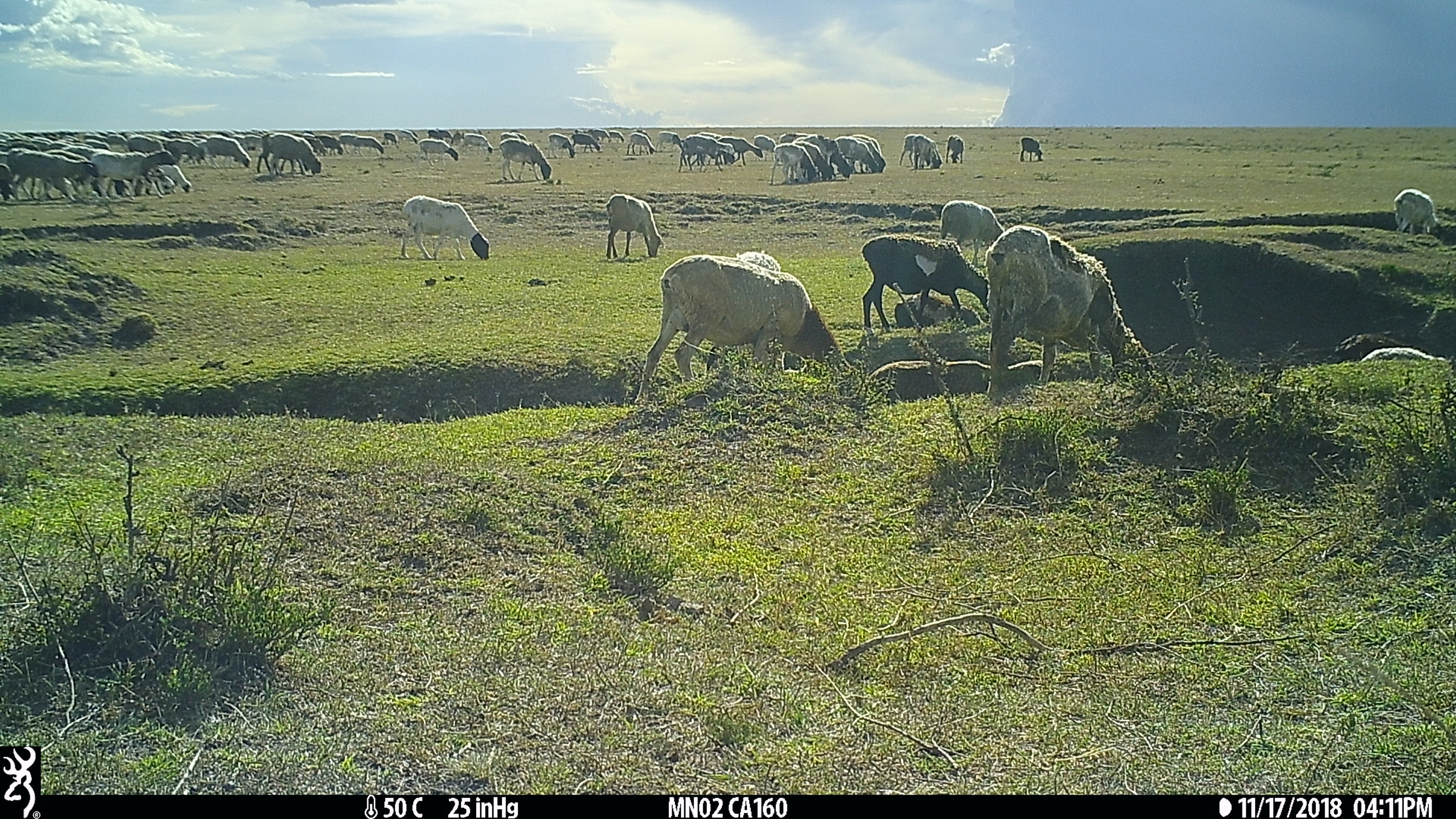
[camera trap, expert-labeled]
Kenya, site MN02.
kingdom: Animalia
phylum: Chordata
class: Mammalia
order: Artiodactyla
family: Bovidae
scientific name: Bovidae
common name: sheep or goat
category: shoat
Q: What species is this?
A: Shoat (sheep or goat) (Bovidae).